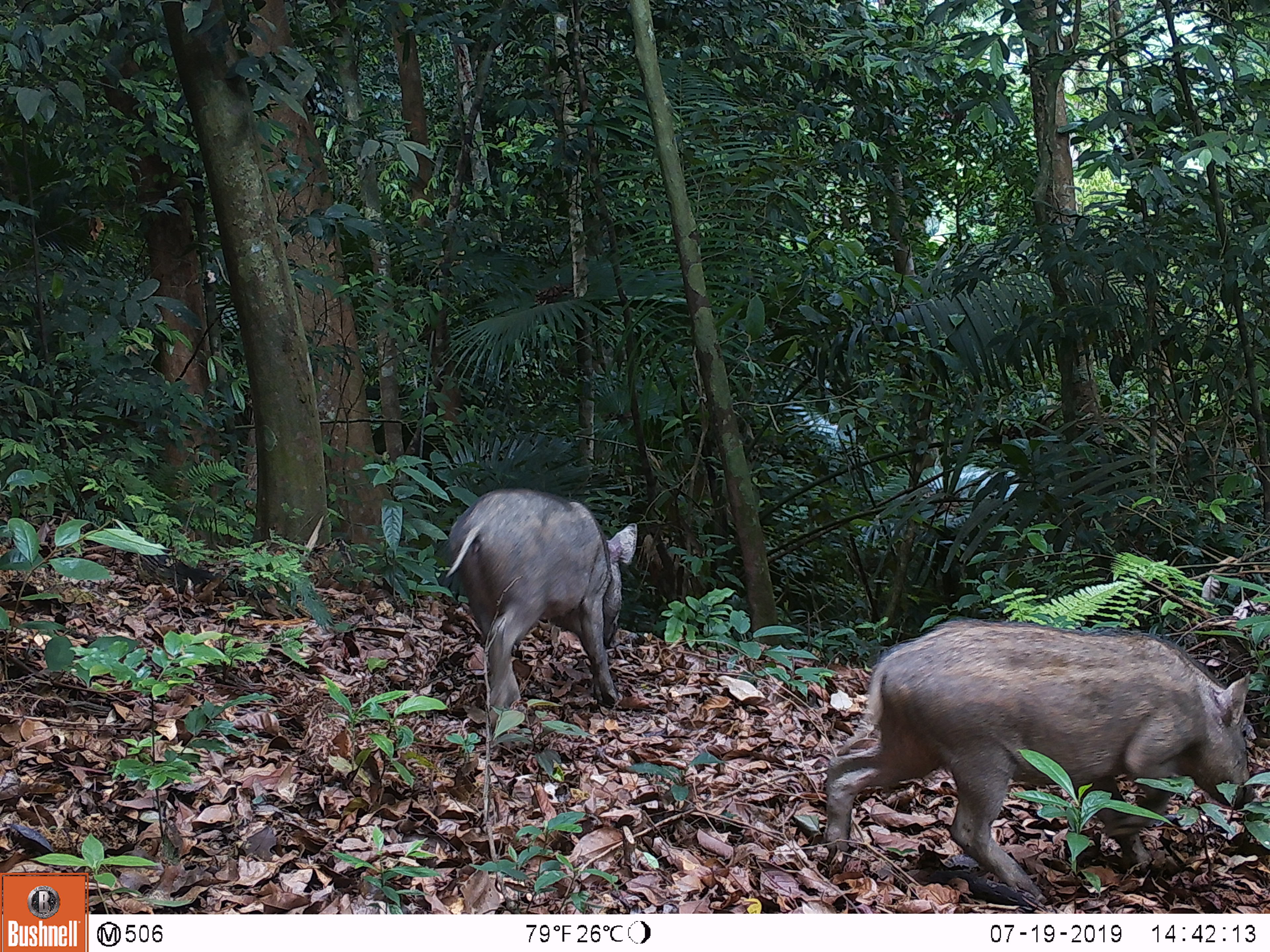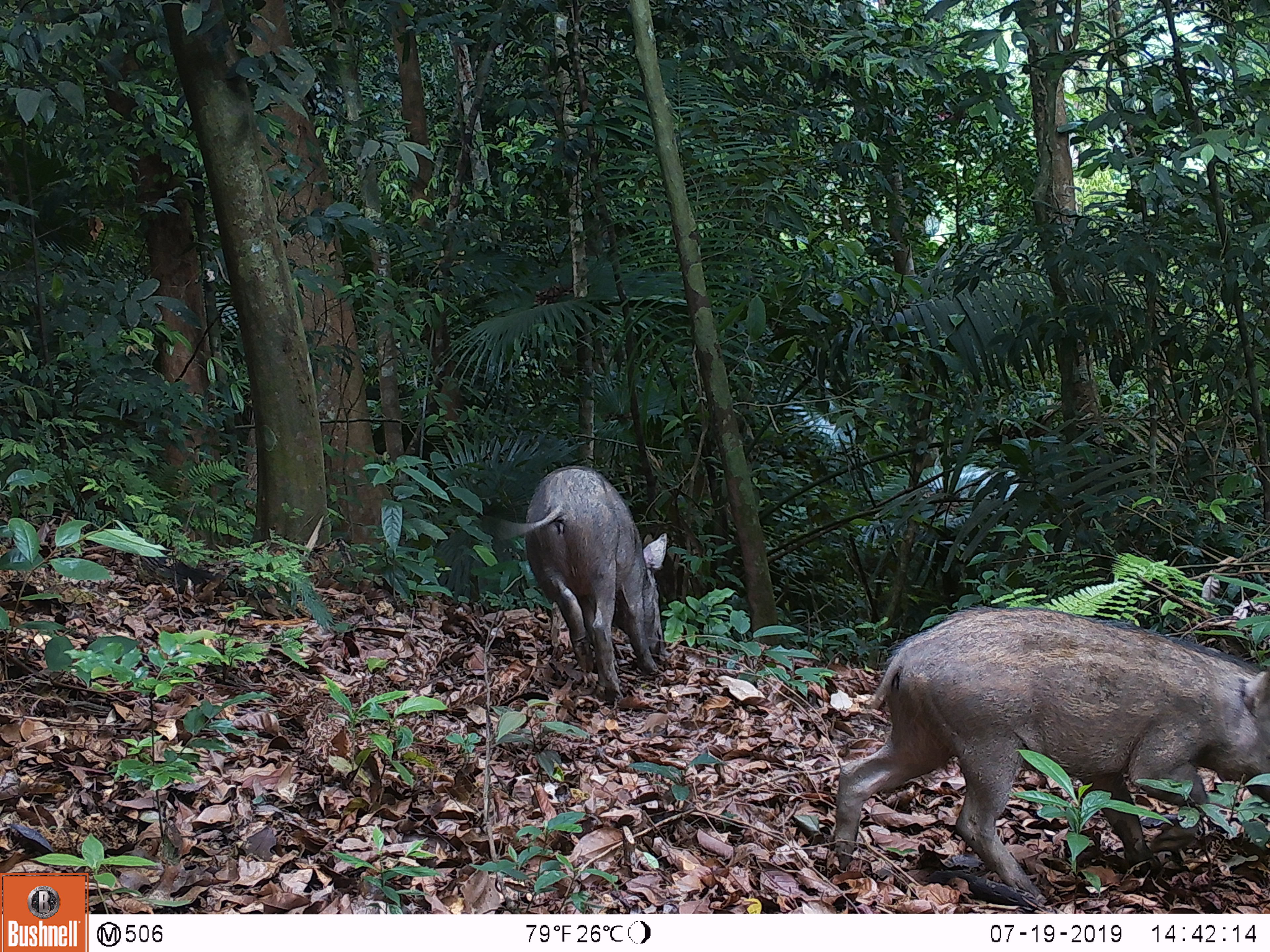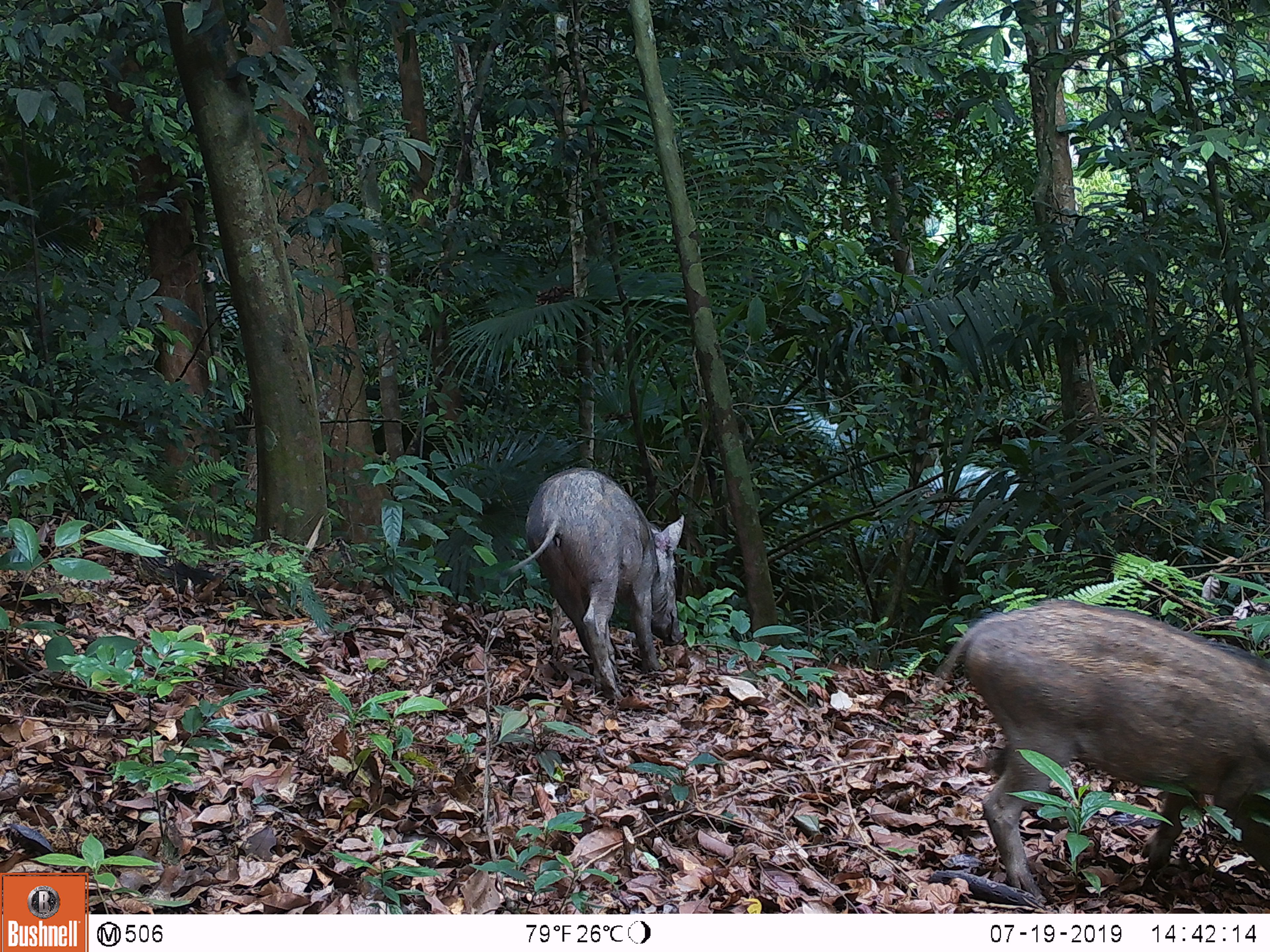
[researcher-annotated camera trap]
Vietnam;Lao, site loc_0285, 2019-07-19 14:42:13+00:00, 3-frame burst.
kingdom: Animalia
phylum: Chordata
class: Mammalia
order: Artiodactyla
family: Suidae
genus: Sus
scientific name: Sus scrofa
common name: eurasian wild pig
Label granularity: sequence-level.